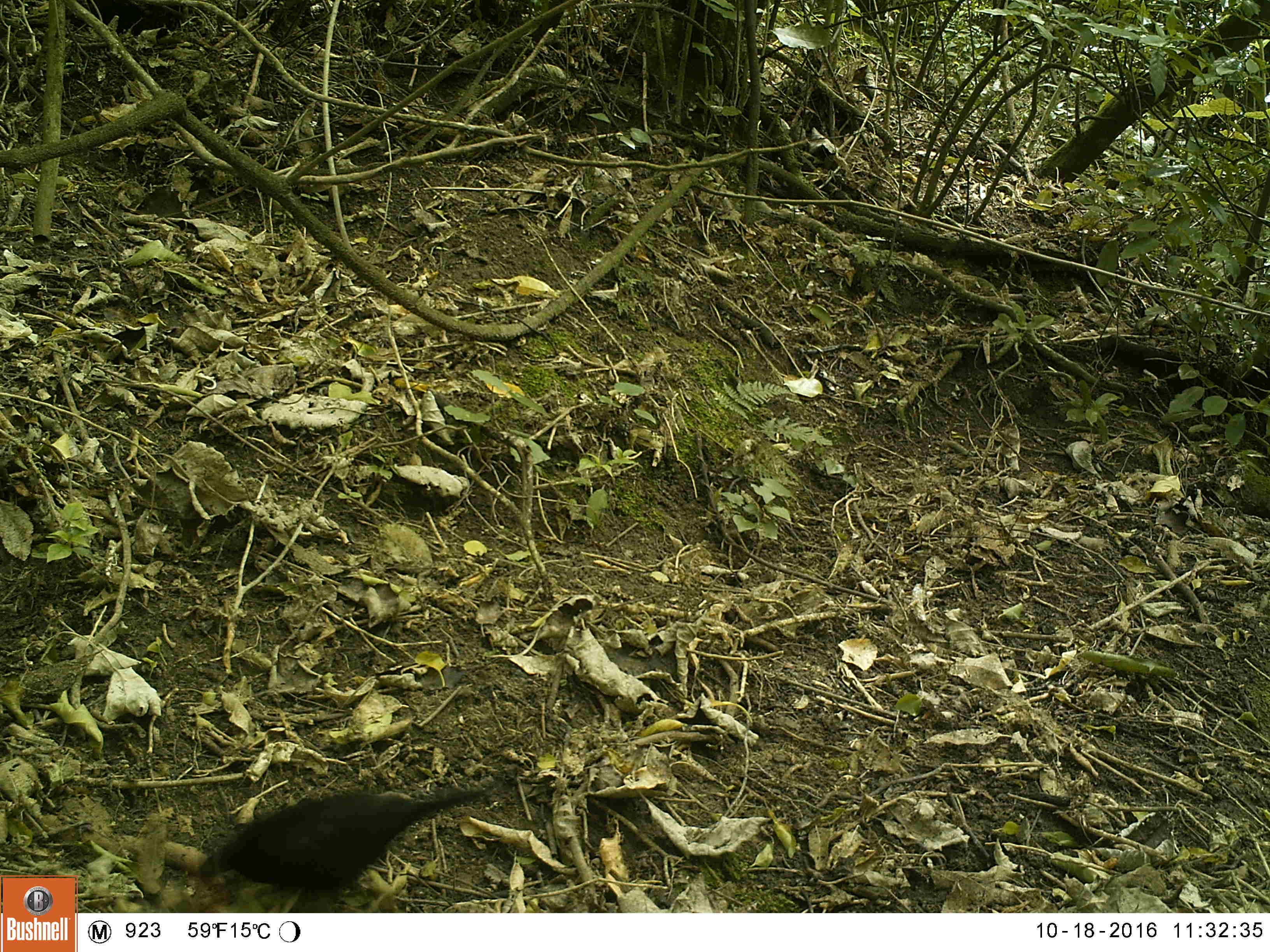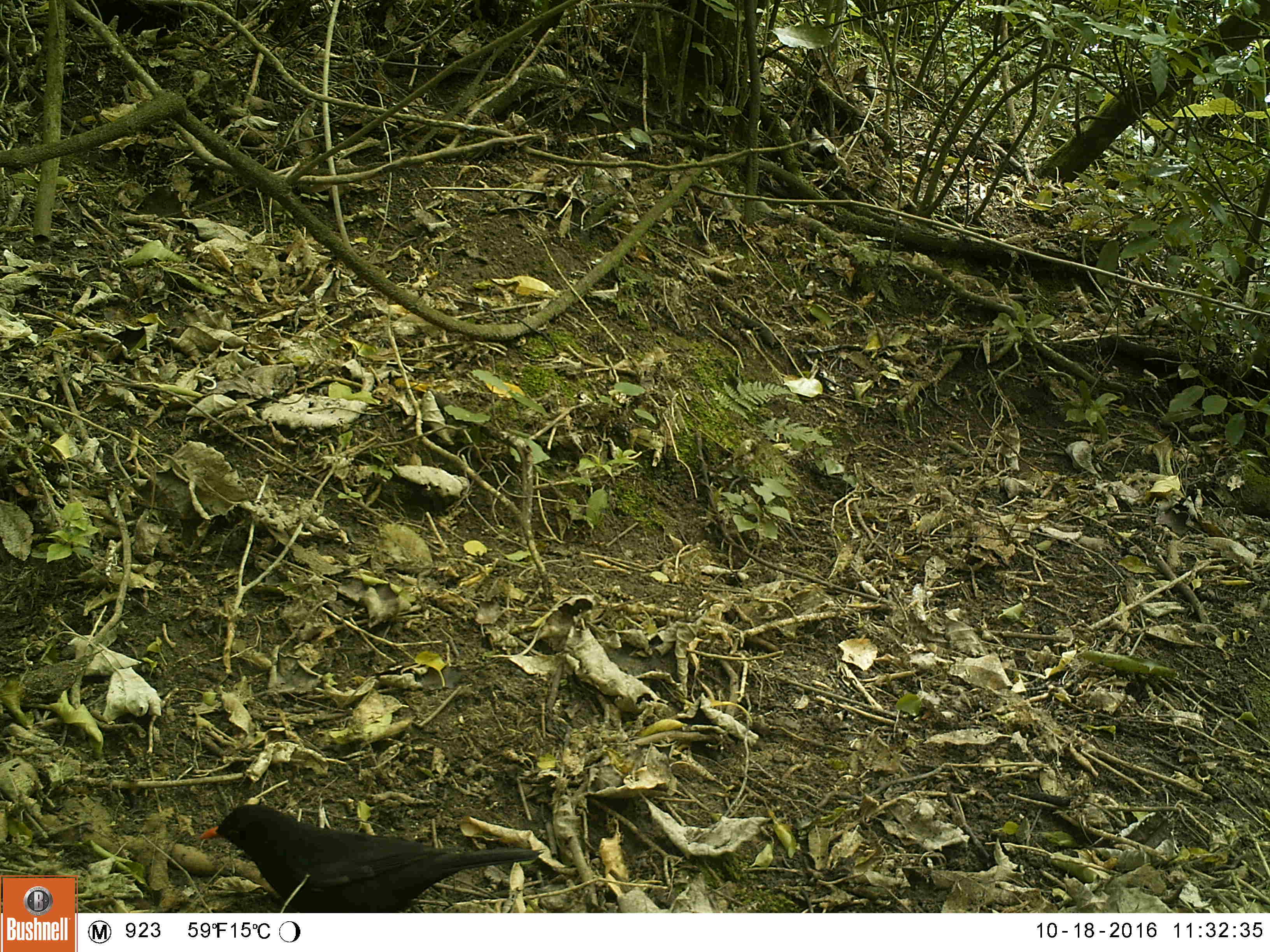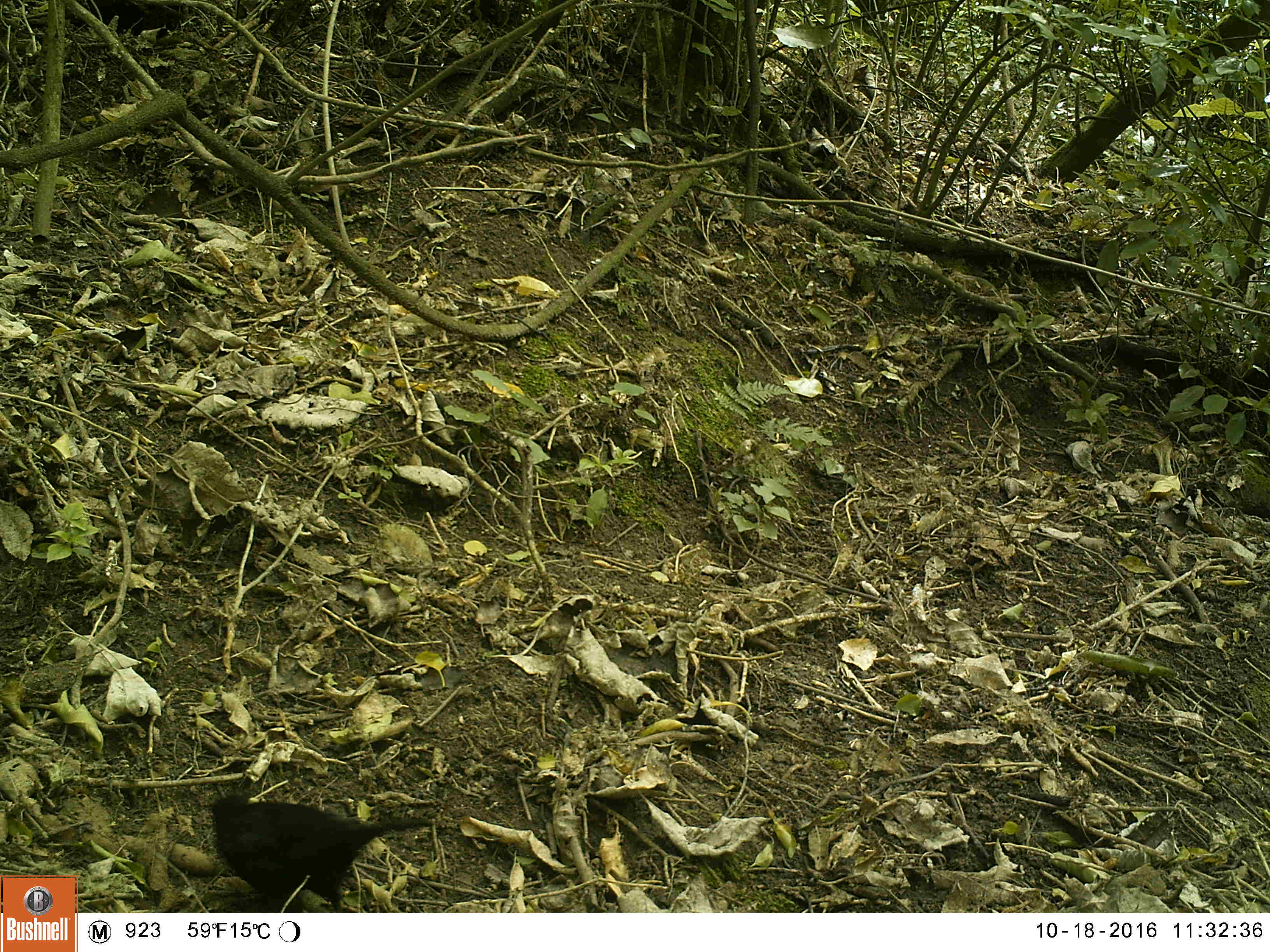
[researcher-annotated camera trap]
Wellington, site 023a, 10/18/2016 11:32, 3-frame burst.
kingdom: Animalia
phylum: Chordata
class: Aves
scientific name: Aves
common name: bird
Bird (Aves).